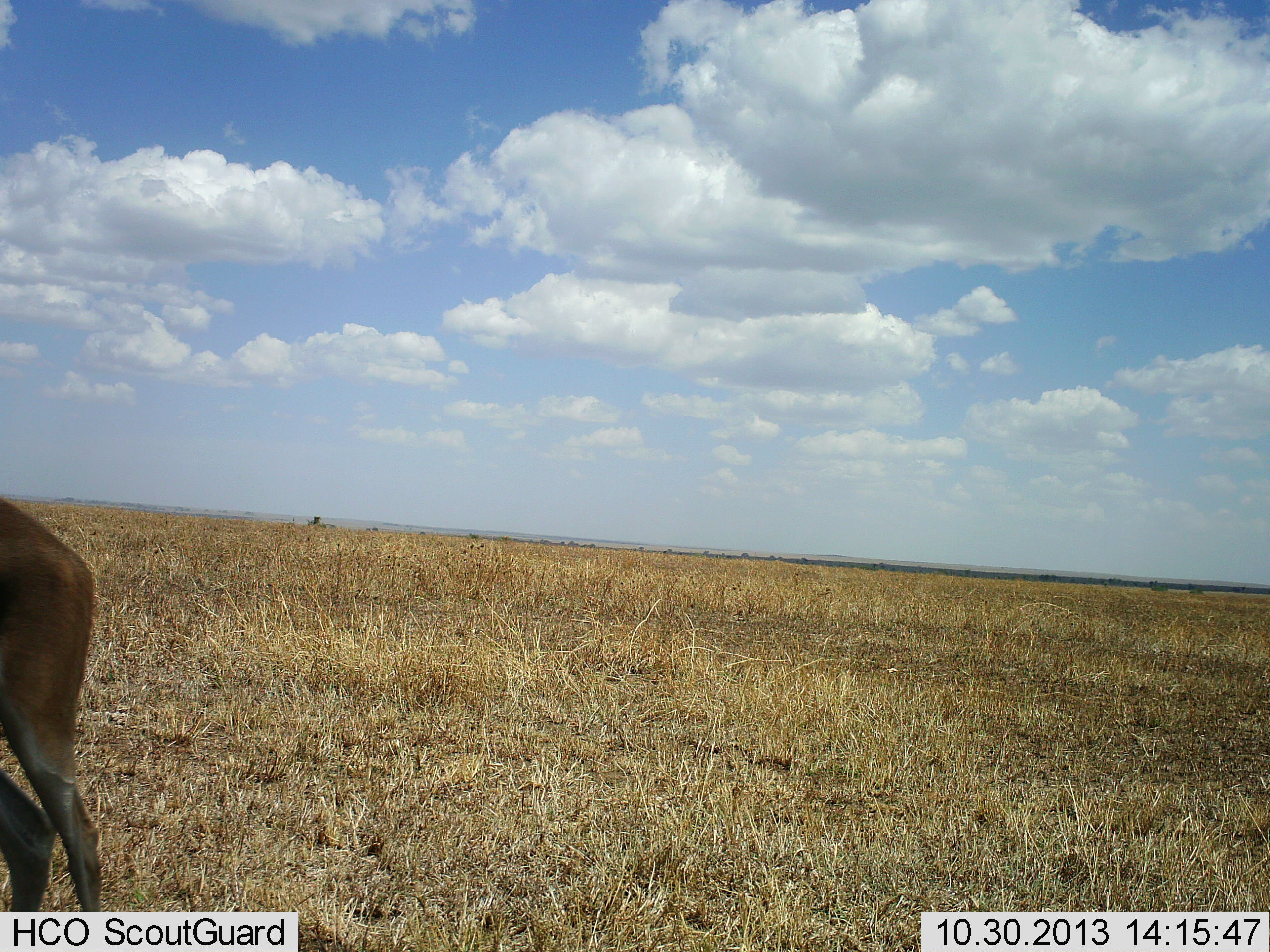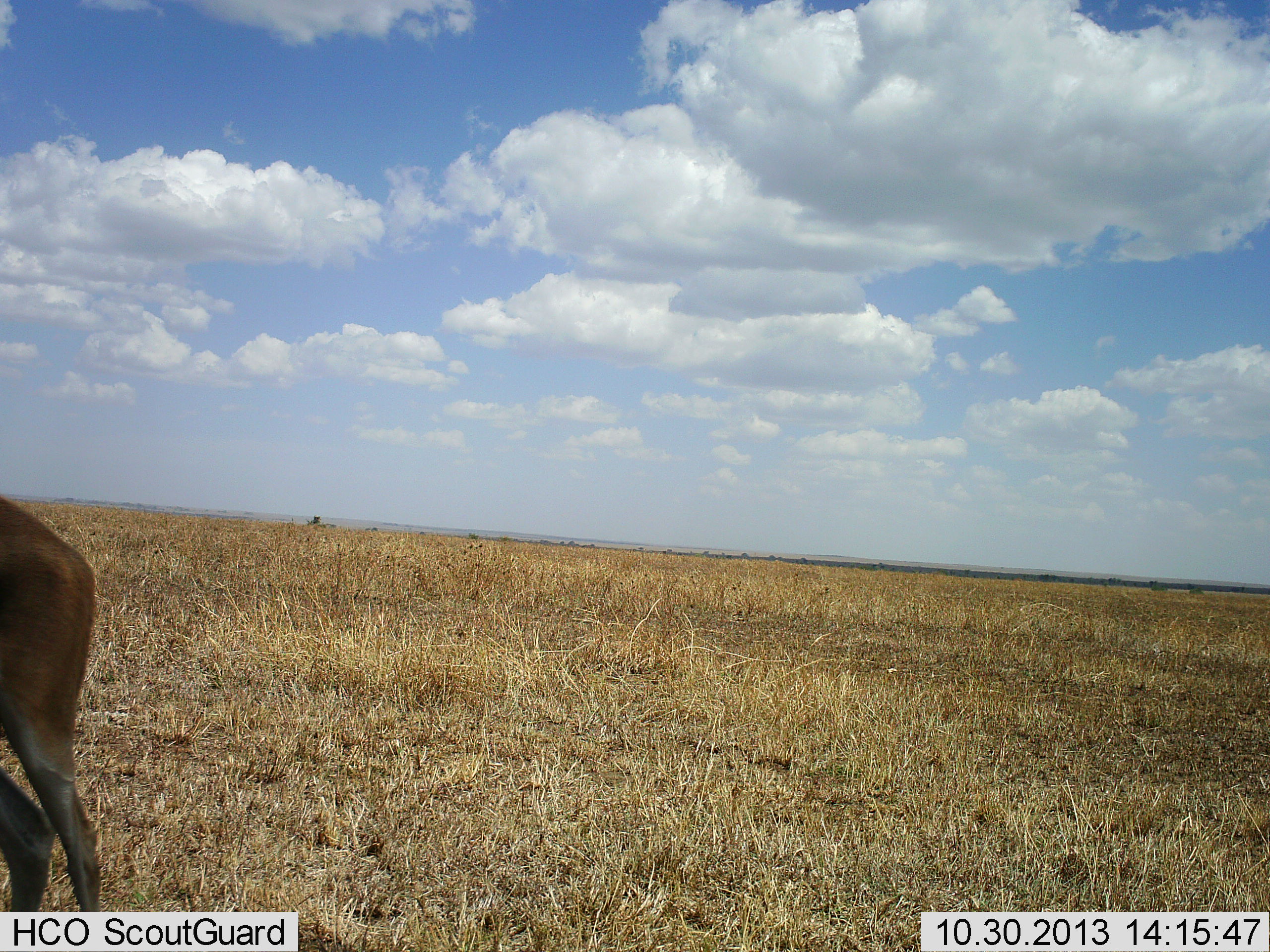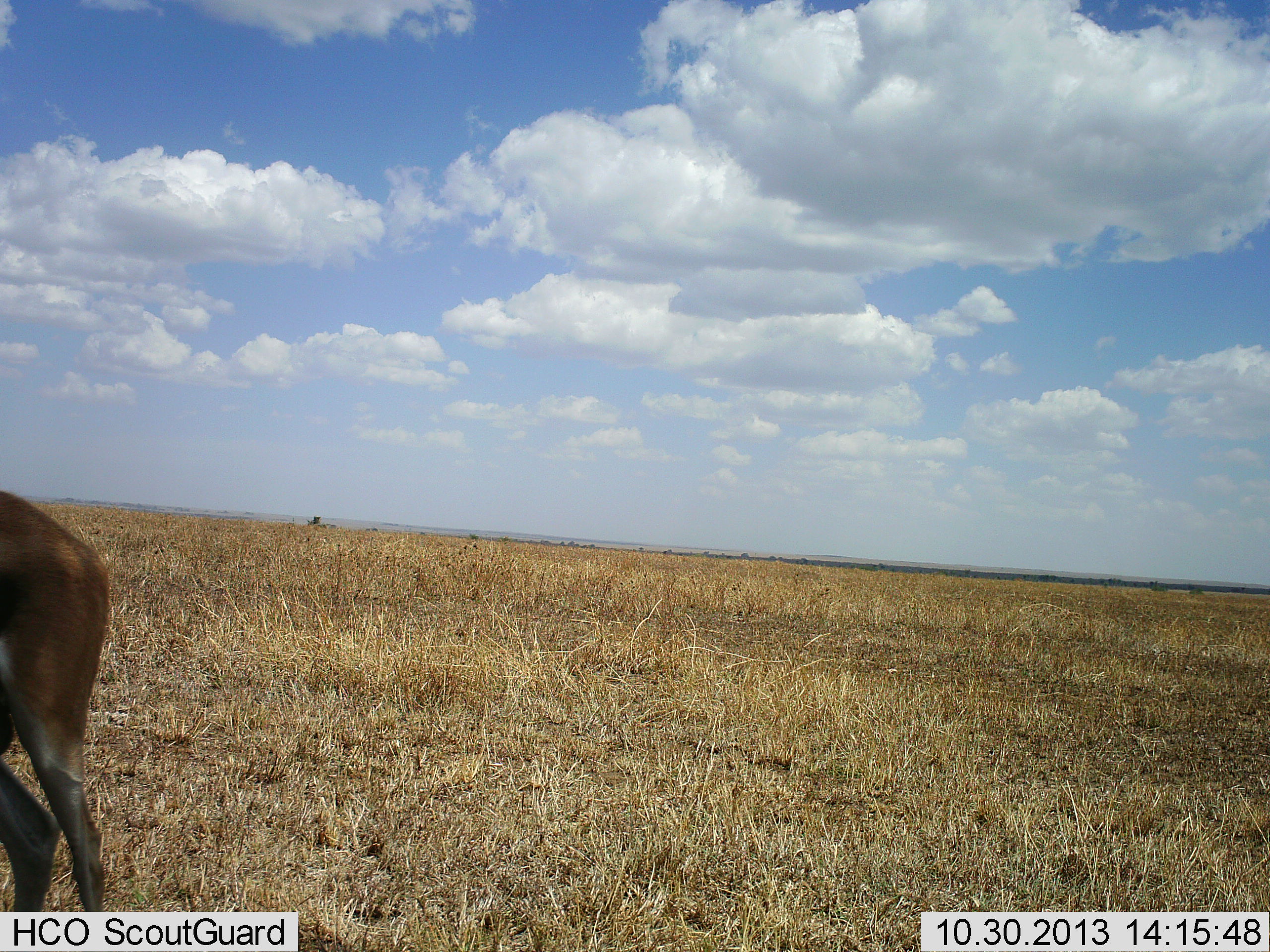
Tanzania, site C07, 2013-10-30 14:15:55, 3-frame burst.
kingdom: Animalia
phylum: Chordata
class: Mammalia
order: Artiodactyla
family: Bovidae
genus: Nanger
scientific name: Nanger granti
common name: grant's gazelle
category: gazellegrants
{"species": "gazellegrants (grant's gazelle) (Nanger granti)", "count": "1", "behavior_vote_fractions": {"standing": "92%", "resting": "0%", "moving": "0%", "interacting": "8%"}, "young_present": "0%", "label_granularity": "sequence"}